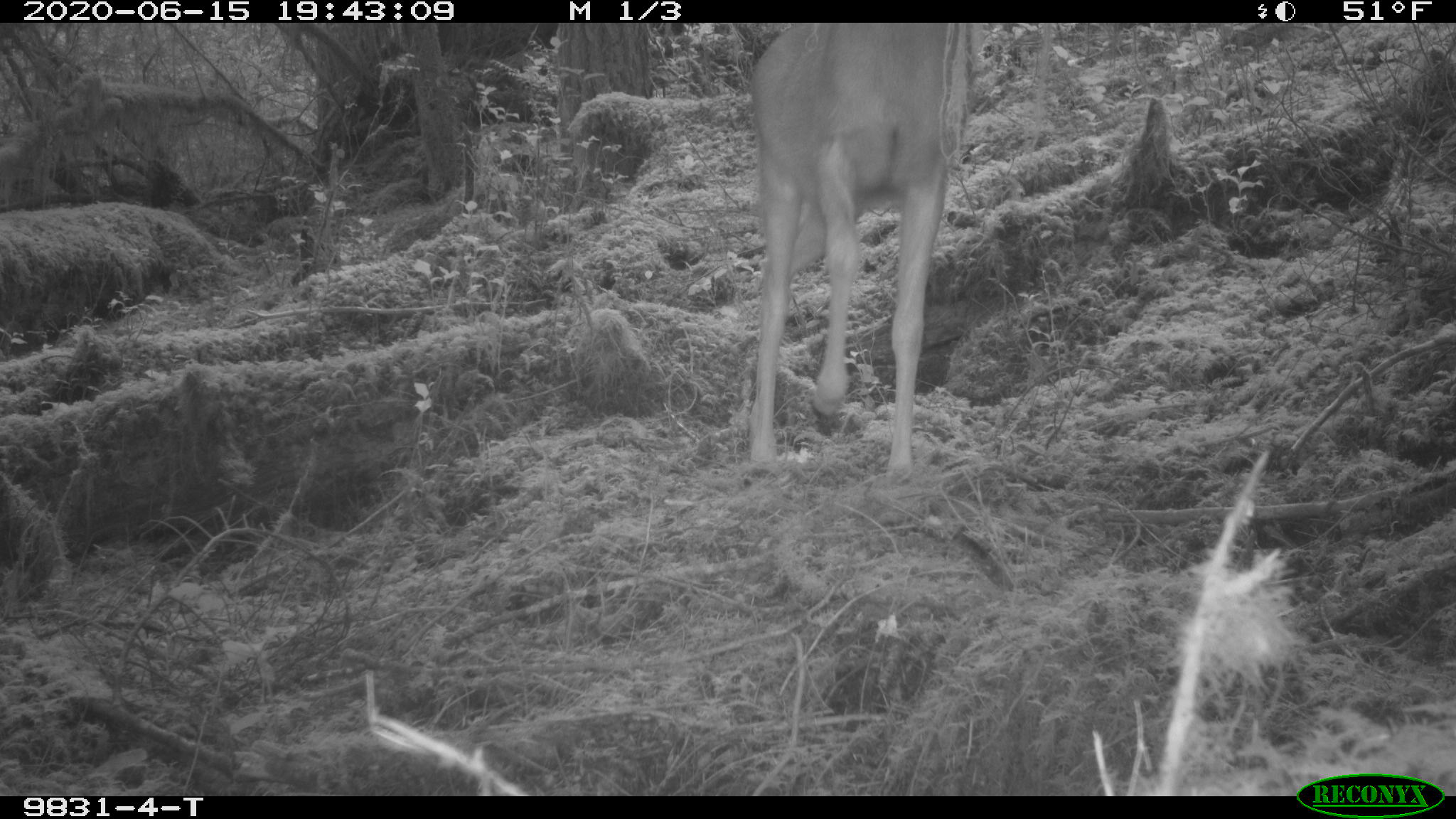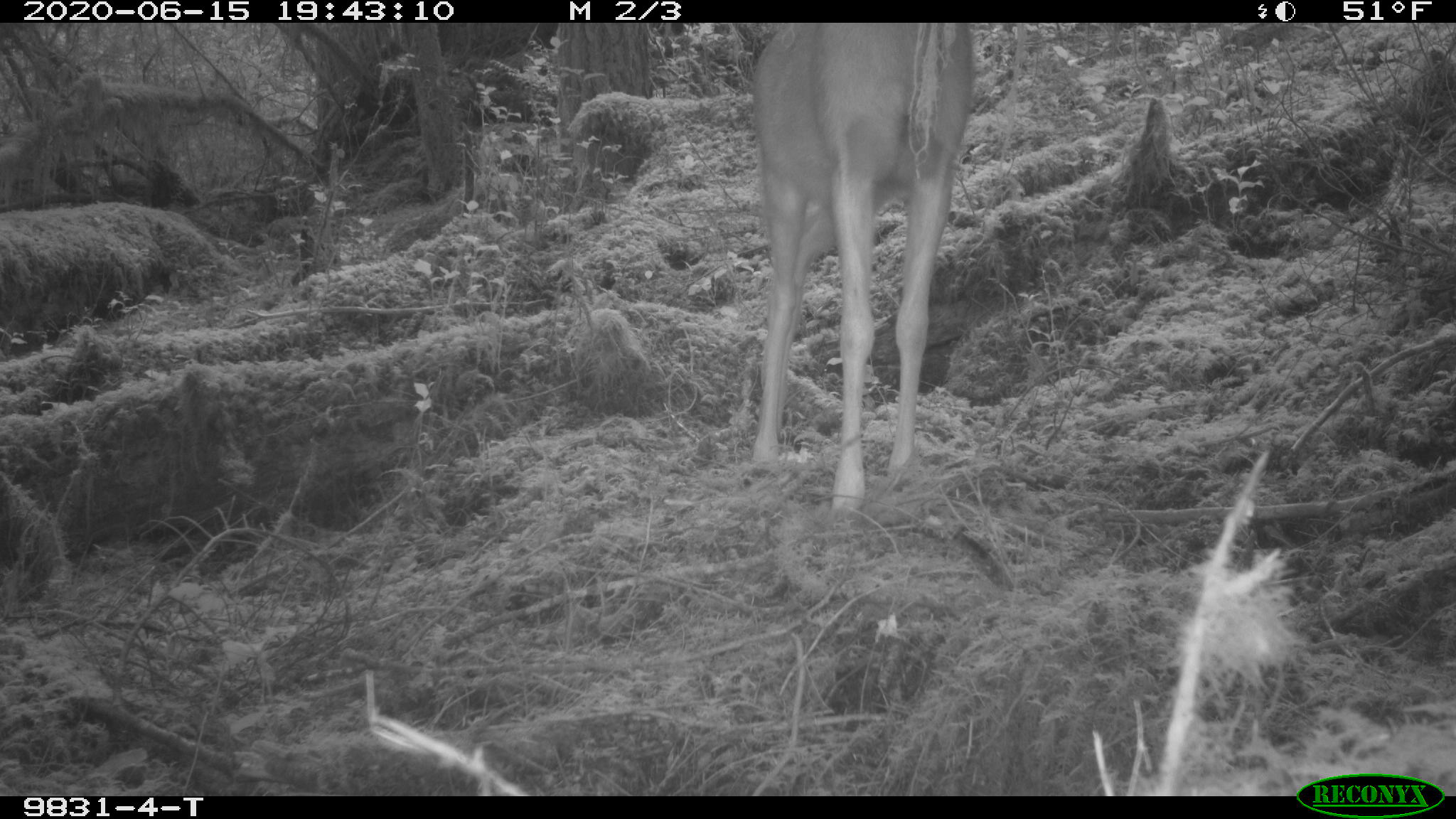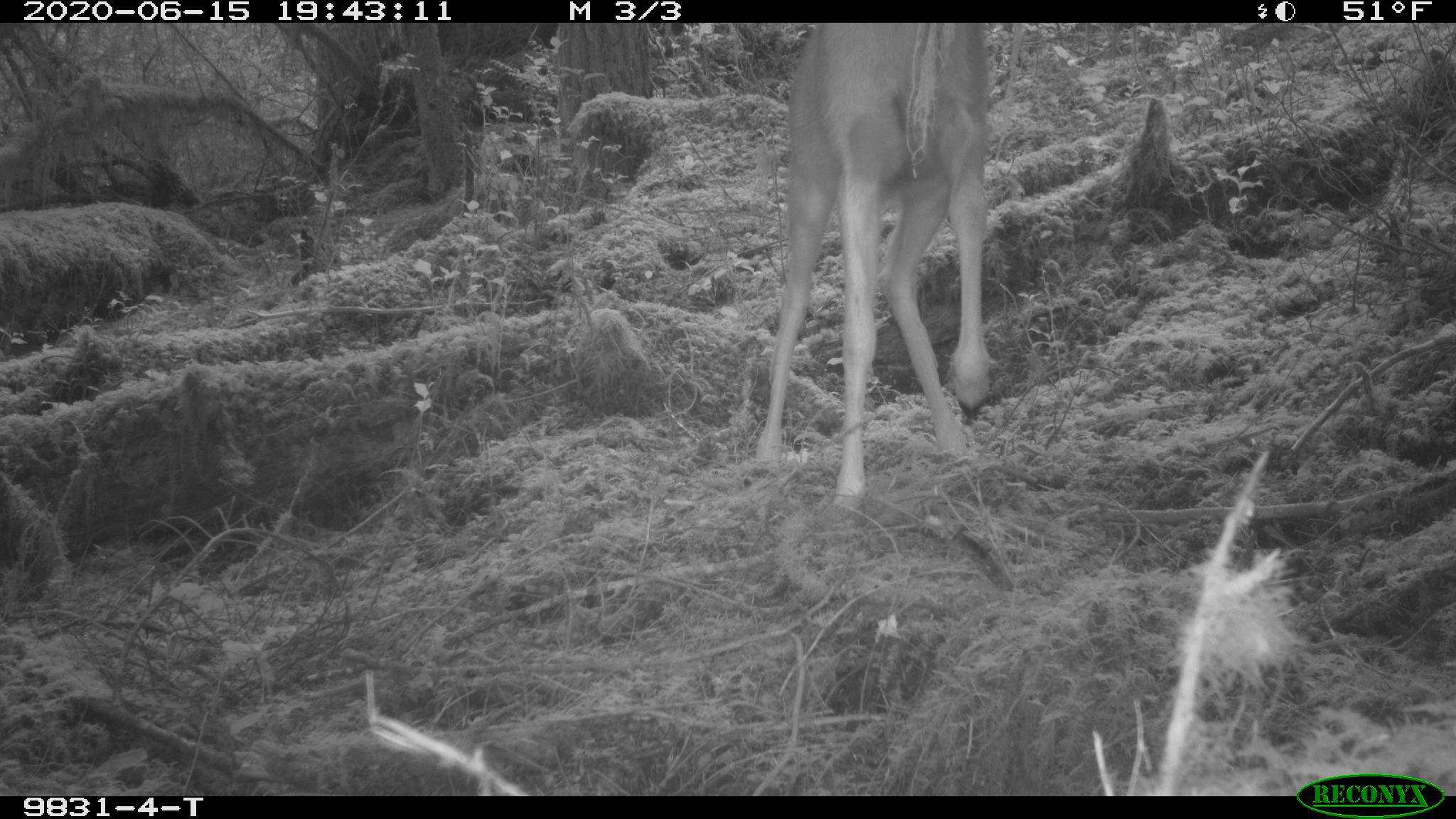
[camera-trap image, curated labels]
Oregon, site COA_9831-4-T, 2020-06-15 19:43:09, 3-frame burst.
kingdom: Animalia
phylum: Chordata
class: Mammalia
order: Artiodactyla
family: Cervidae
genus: Odocoileus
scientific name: Odocoileus hemionus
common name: black-tailed deer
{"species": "black-tailed deer (Odocoileus hemionus)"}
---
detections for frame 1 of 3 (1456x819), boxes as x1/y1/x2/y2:
black-tailed deer: 732/35/994/482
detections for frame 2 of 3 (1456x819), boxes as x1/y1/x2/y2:
black-tailed deer: 738/29/990/512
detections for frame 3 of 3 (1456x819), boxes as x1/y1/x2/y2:
black-tailed deer: 745/28/1001/513